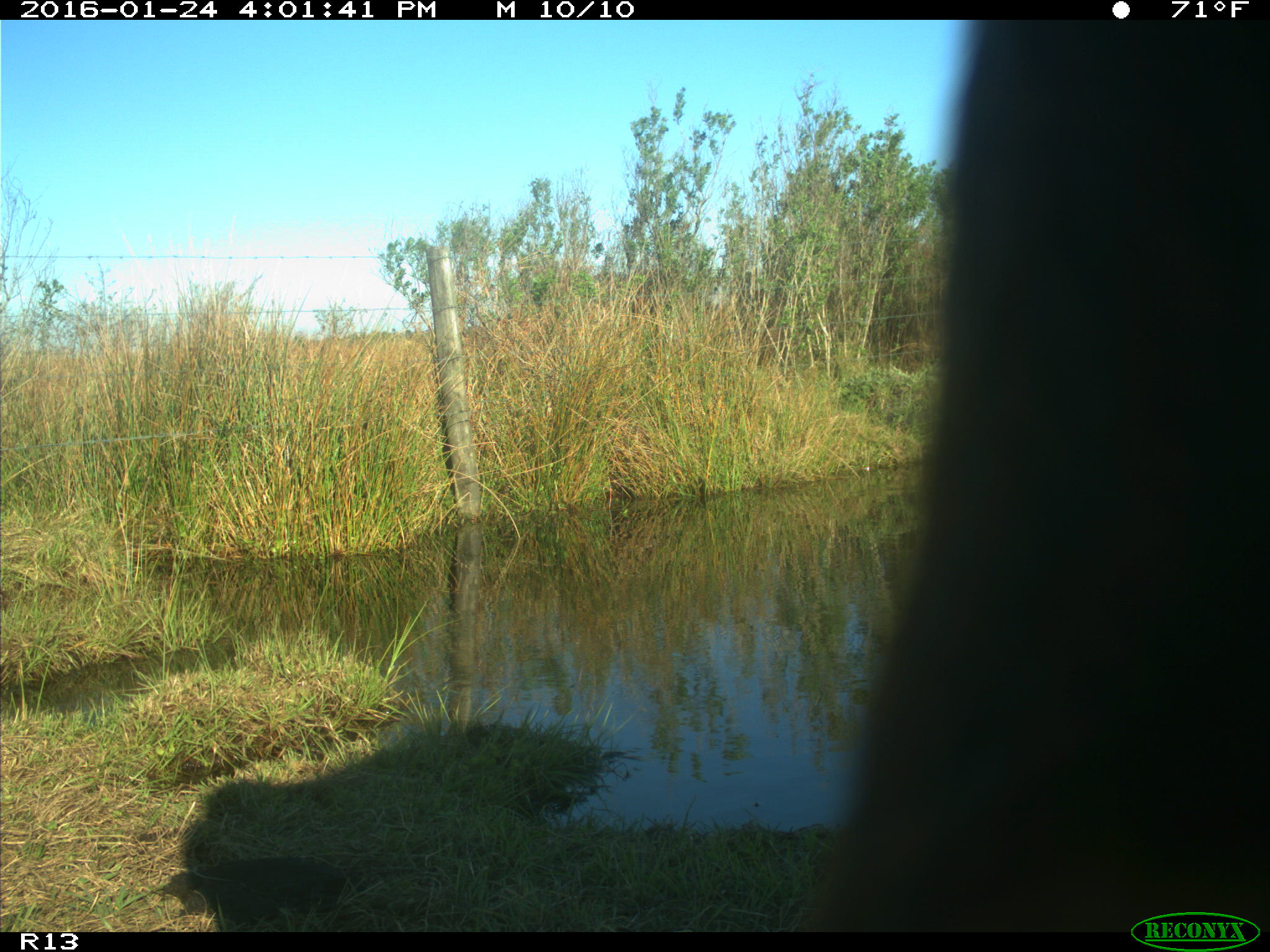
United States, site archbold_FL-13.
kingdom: Animalia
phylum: Chordata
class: Mammalia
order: Artiodactyla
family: Bovidae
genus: Bos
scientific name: Bos taurus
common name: domestic cow